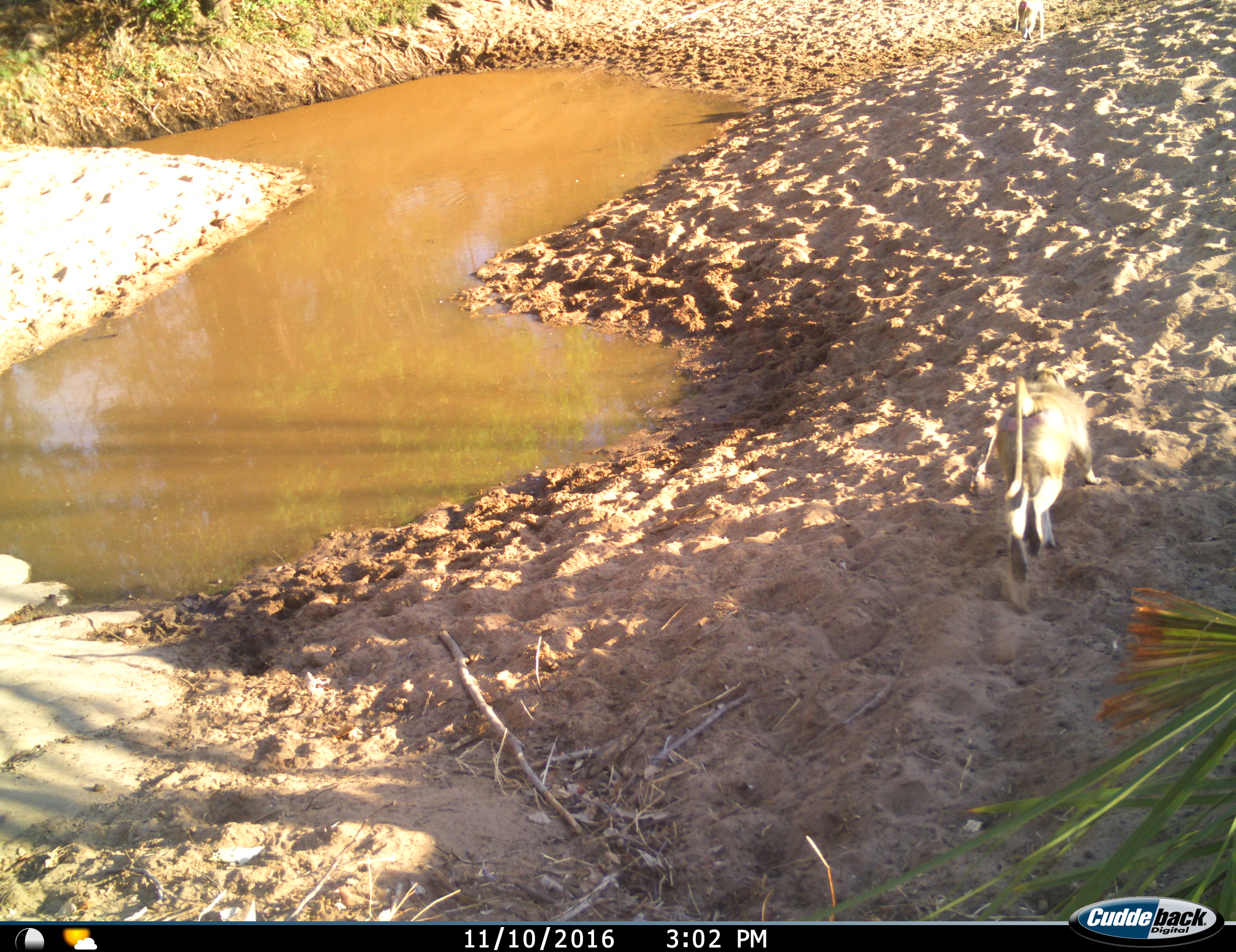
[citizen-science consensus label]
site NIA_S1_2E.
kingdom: Animalia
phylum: Chordata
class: Mammalia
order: Primates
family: Cercopithecidae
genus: Papio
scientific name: Papio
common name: baboon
Baboon (Papio), count 2. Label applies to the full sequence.